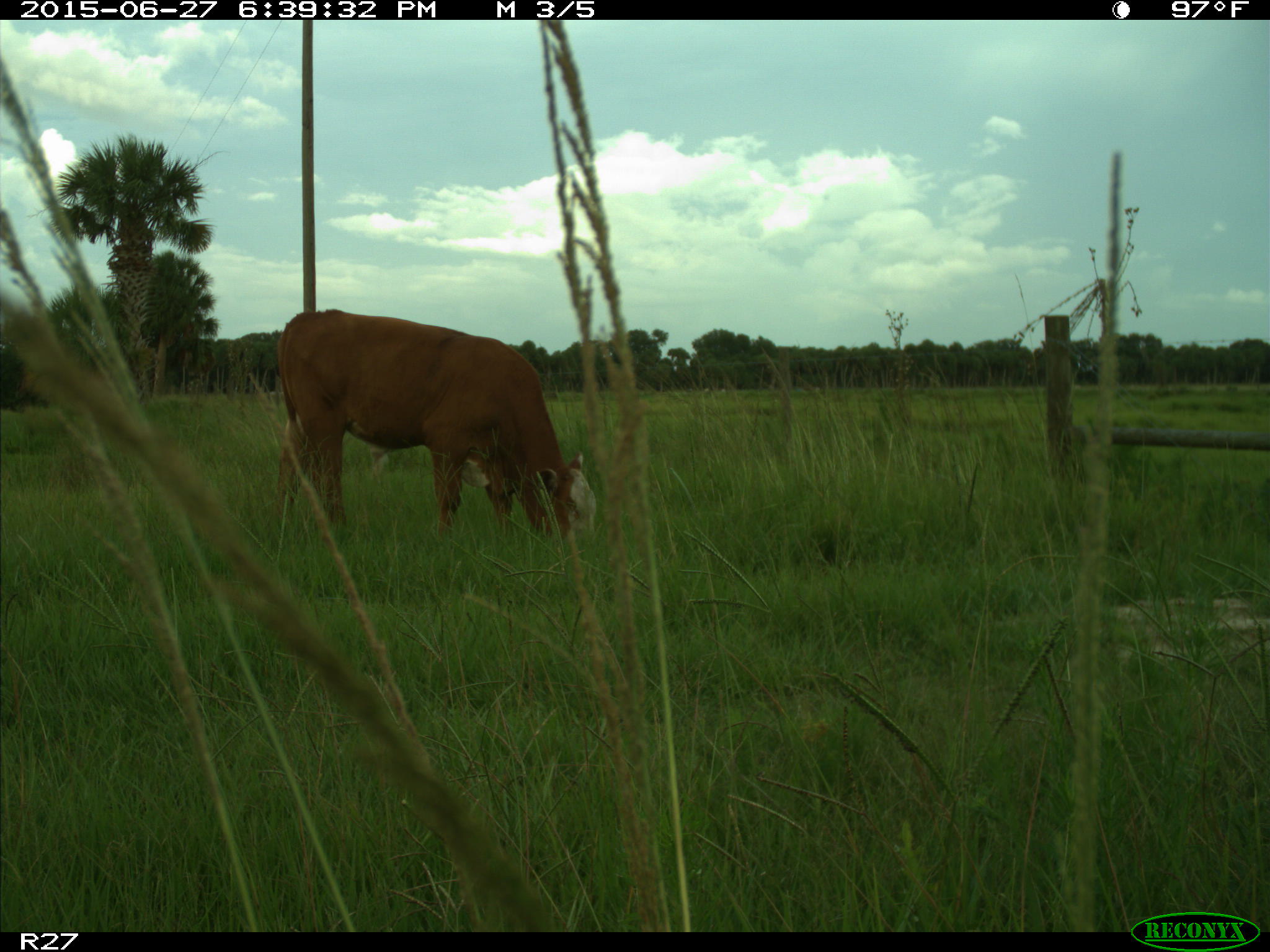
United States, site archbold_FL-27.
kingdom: Animalia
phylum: Chordata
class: Mammalia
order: Artiodactyla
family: Bovidae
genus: Bos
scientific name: Bos taurus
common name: domestic cow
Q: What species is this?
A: Bos taurus (domestic cow).